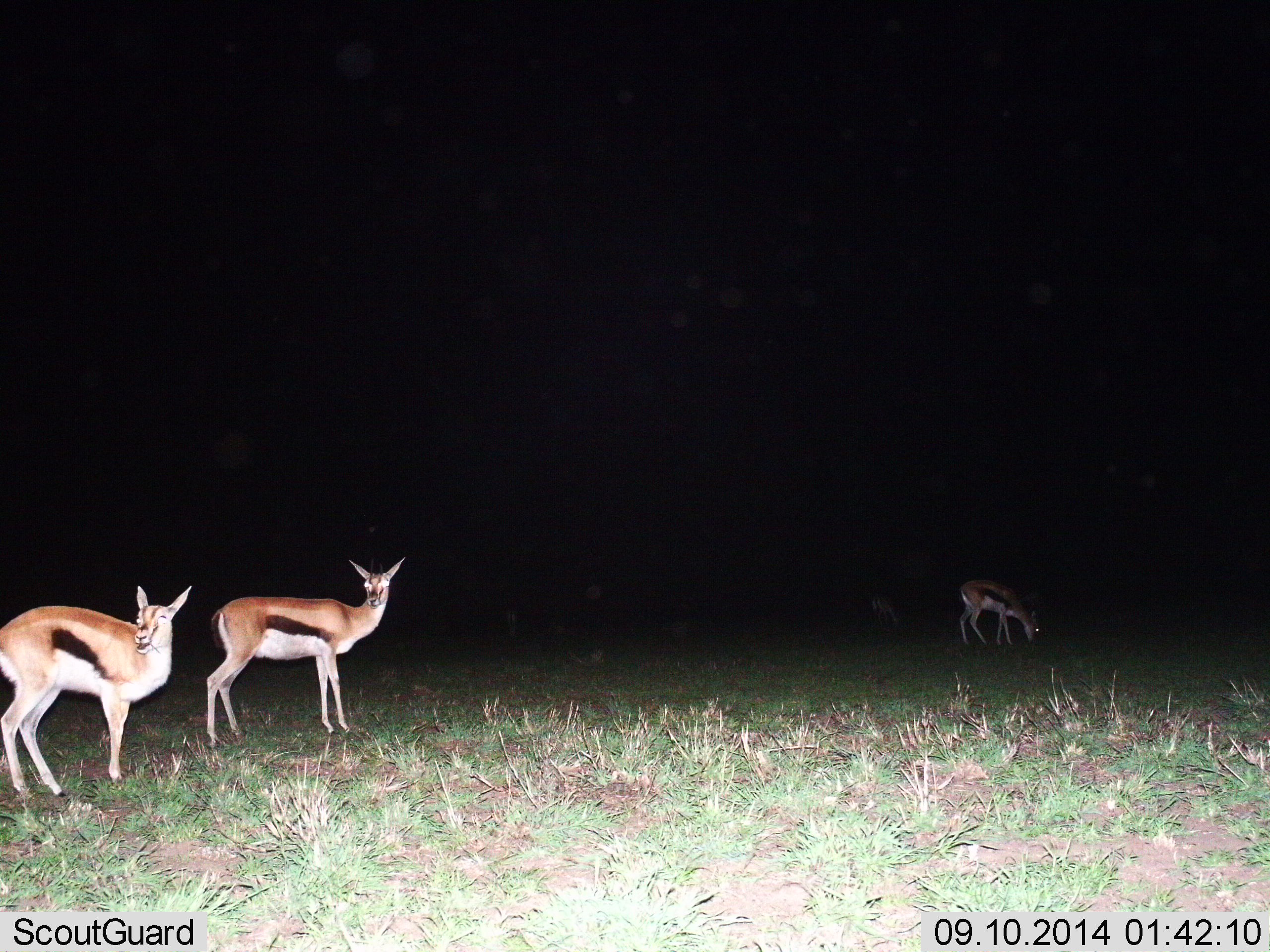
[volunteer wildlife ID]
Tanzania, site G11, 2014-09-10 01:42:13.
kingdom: Animalia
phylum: Chordata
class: Mammalia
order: Artiodactyla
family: Bovidae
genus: Eudorcas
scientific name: Eudorcas thomsonii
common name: thomson's gazelle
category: gazellethomsons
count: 4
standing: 100%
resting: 0%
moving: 10%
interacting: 0%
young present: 0%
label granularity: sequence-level